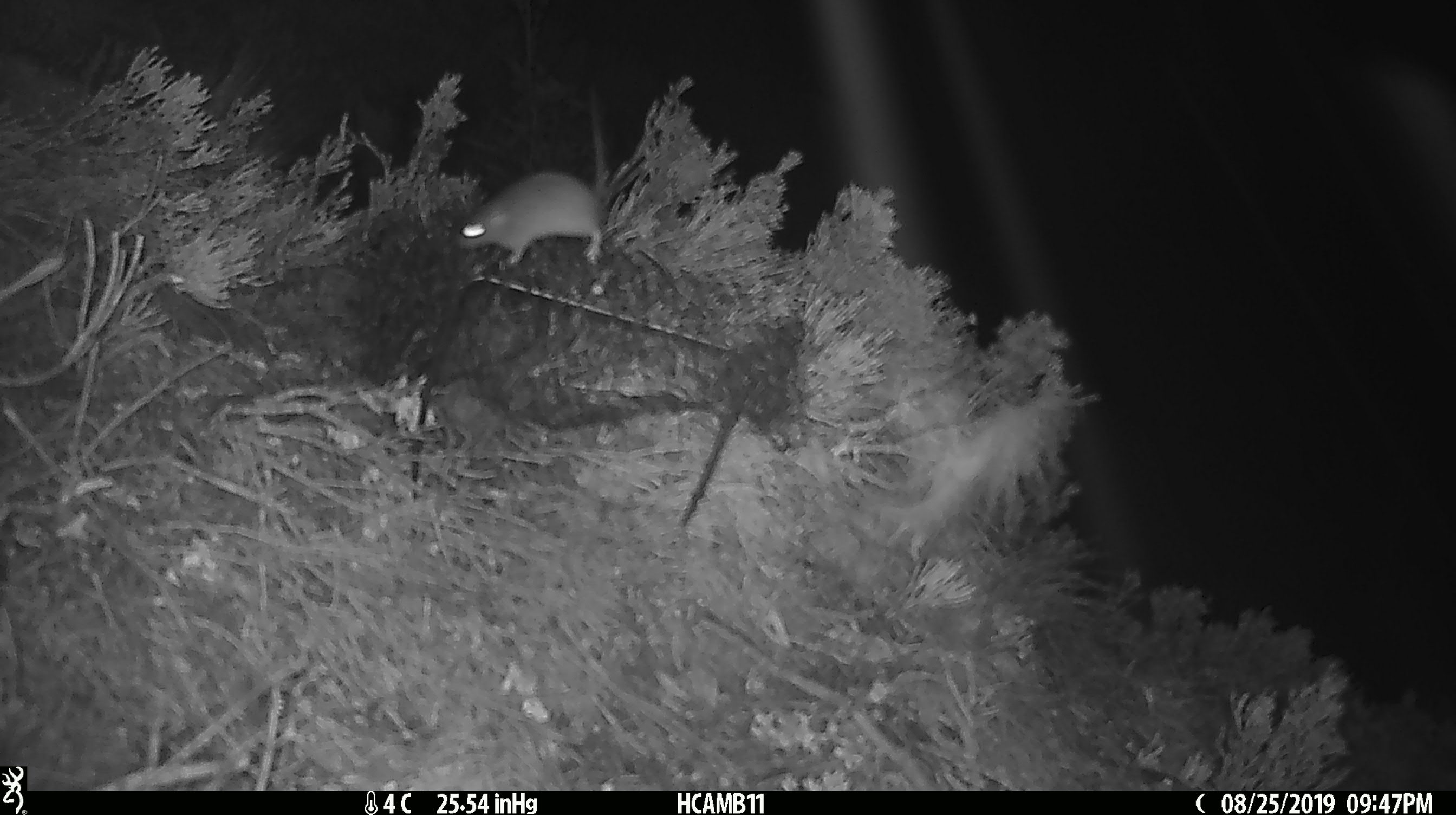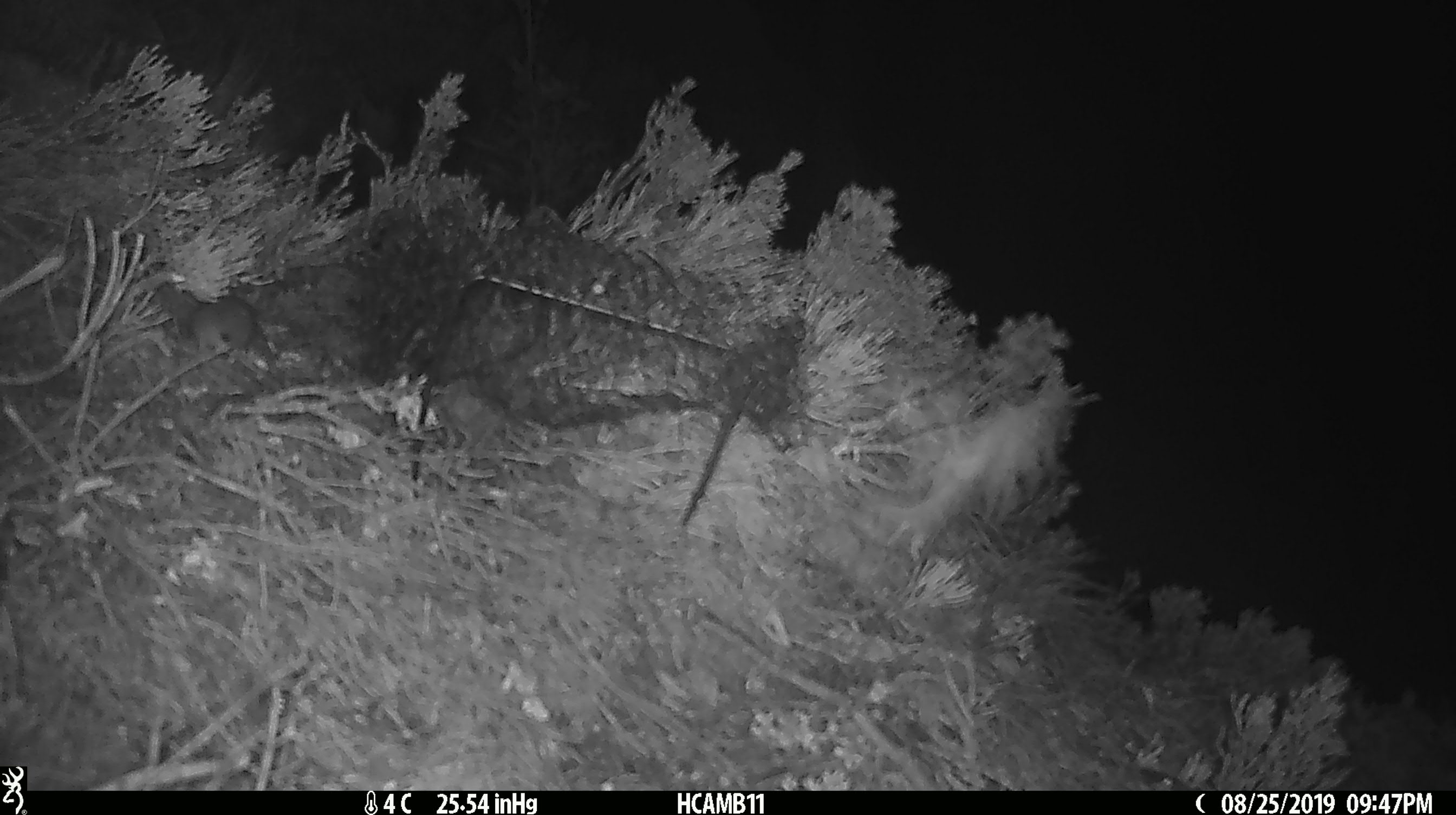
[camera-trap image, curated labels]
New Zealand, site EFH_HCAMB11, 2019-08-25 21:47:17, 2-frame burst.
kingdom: Animalia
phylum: Chordata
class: Mammalia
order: Rodentia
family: Muridae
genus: Mus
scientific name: Mus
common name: mouse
Mouse (Mus).